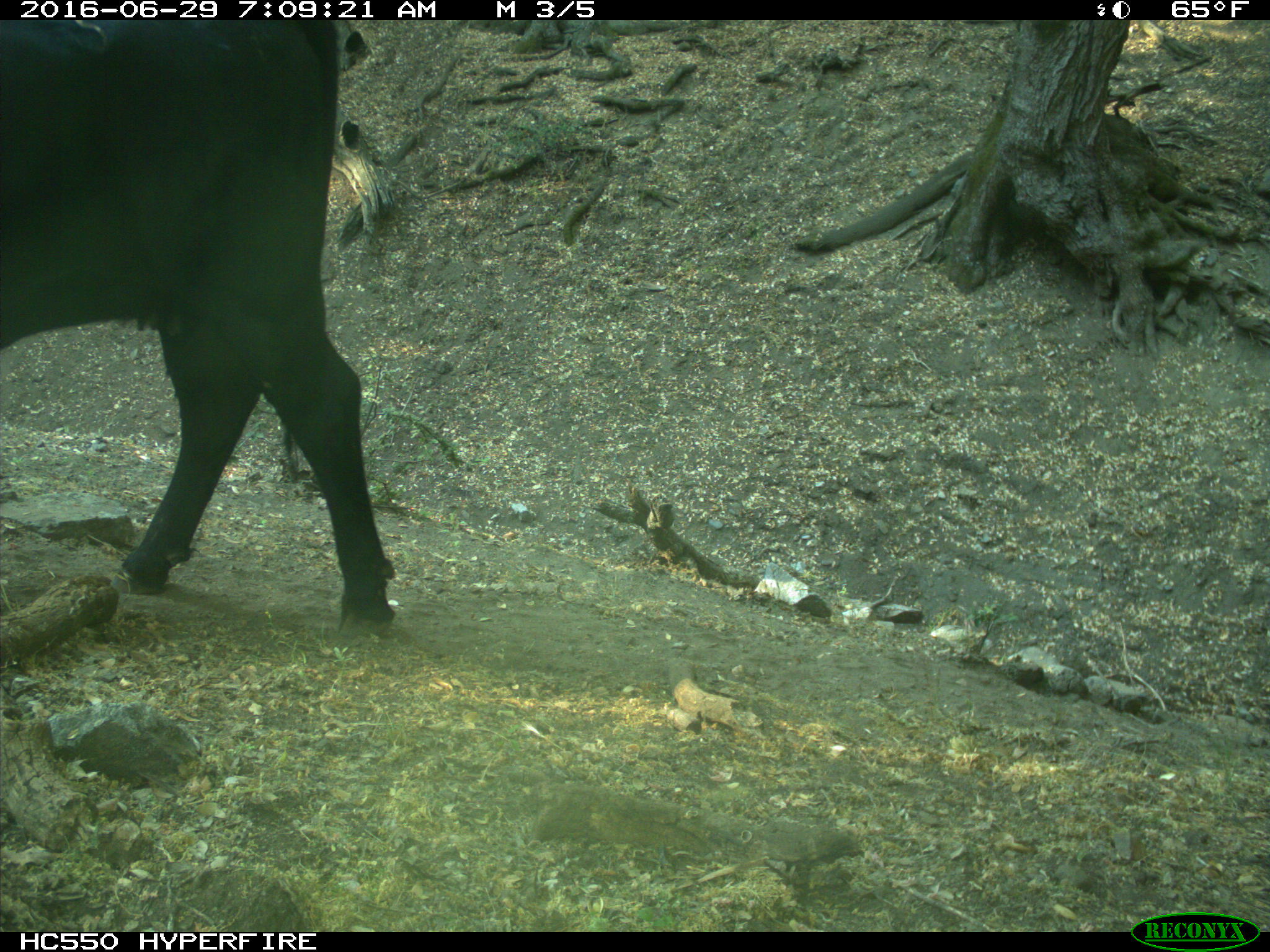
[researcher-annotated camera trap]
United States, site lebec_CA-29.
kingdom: Animalia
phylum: Chordata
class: Mammalia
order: Artiodactyla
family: Bovidae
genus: Bos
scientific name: Bos taurus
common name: domestic cow